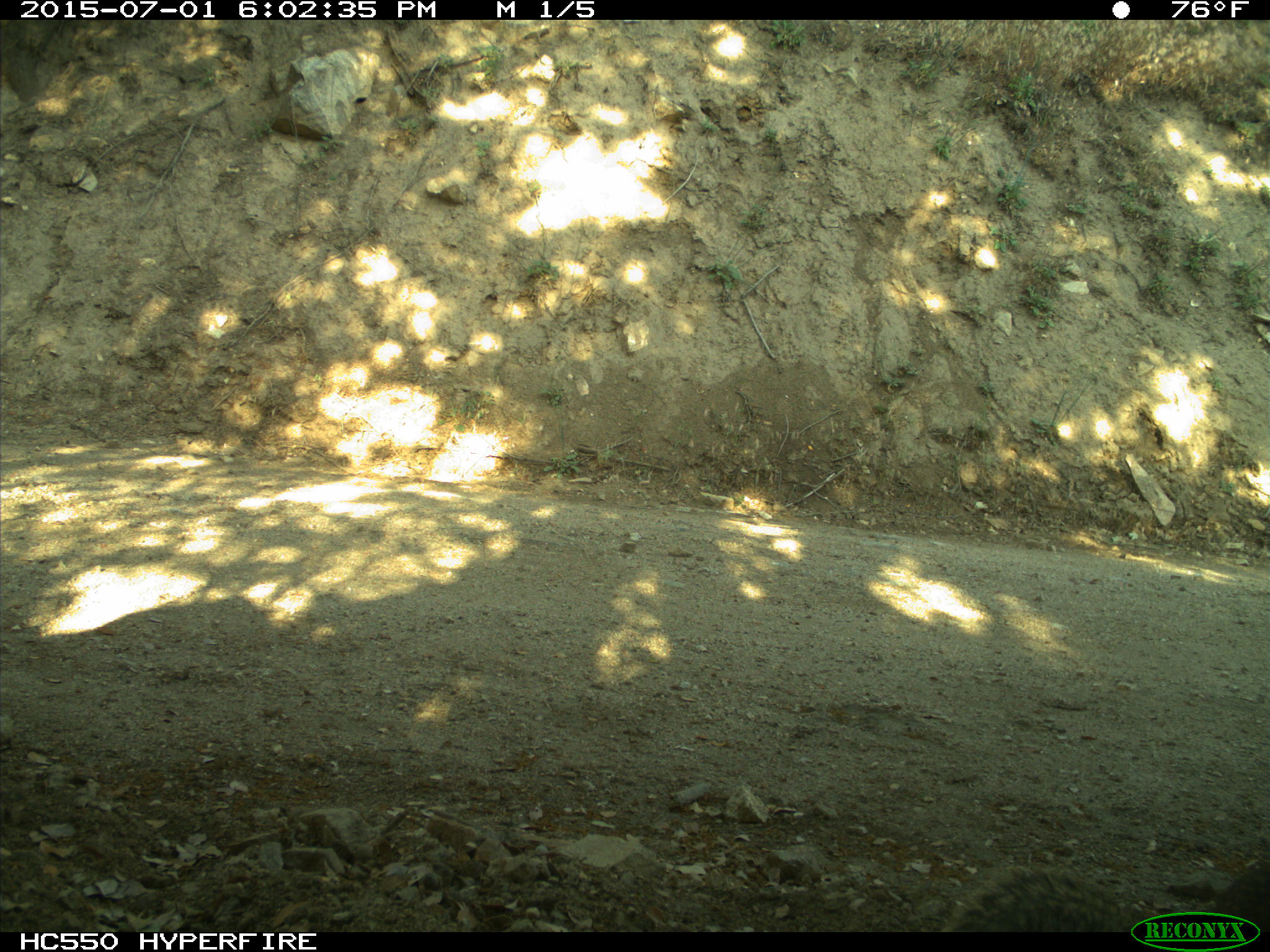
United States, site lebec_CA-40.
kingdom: Animalia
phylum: Chordata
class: Mammalia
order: Rodentia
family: Sciuridae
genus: Sciurus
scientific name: Sciurus carolinensis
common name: eastern gray squirrel